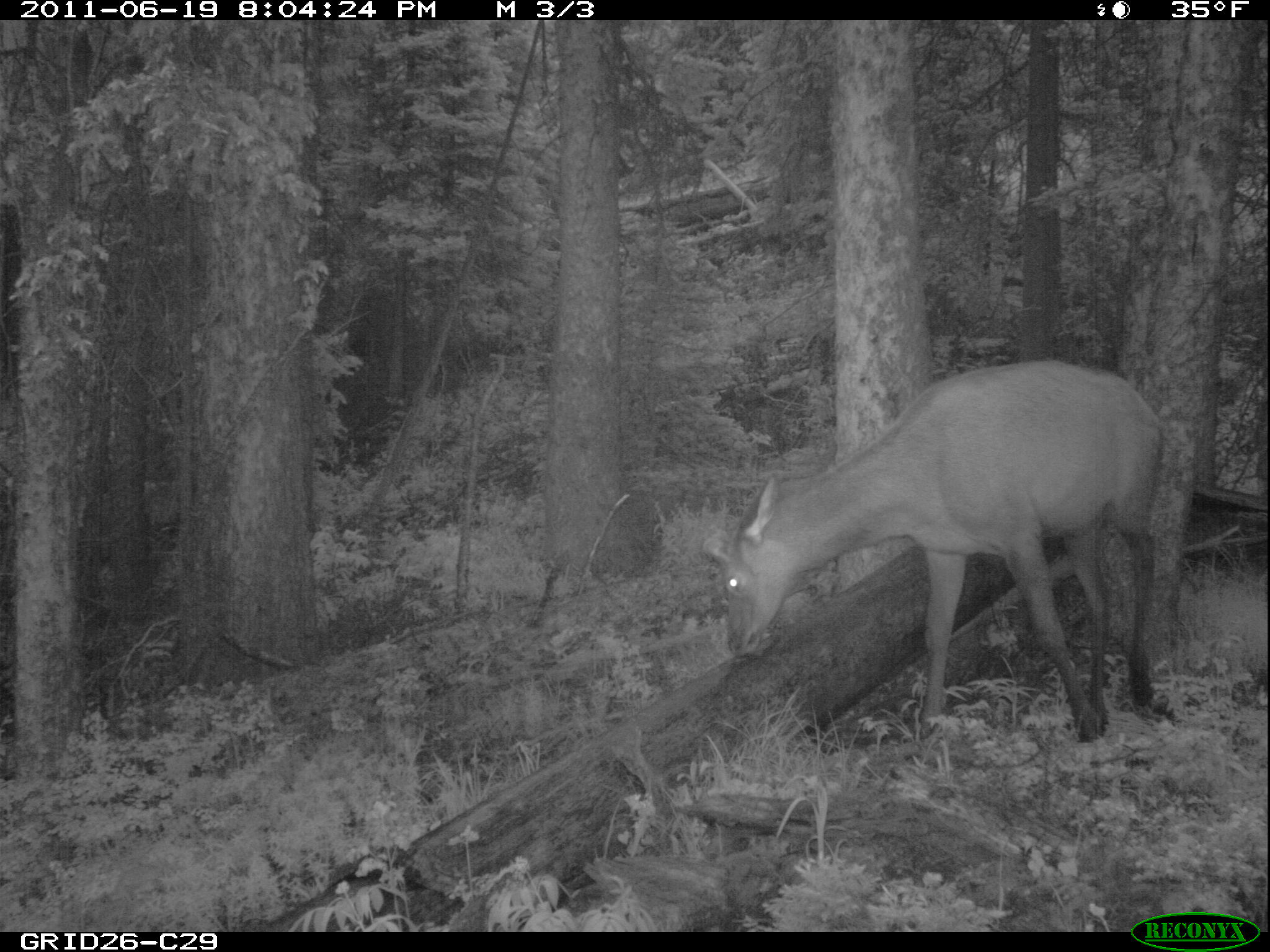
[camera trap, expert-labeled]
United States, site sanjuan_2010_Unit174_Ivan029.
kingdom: Animalia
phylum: Chordata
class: Mammalia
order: Artiodactyla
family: Cervidae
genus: Cervus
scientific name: Cervus elaphus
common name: red deer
Cervus elaphus (red deer).